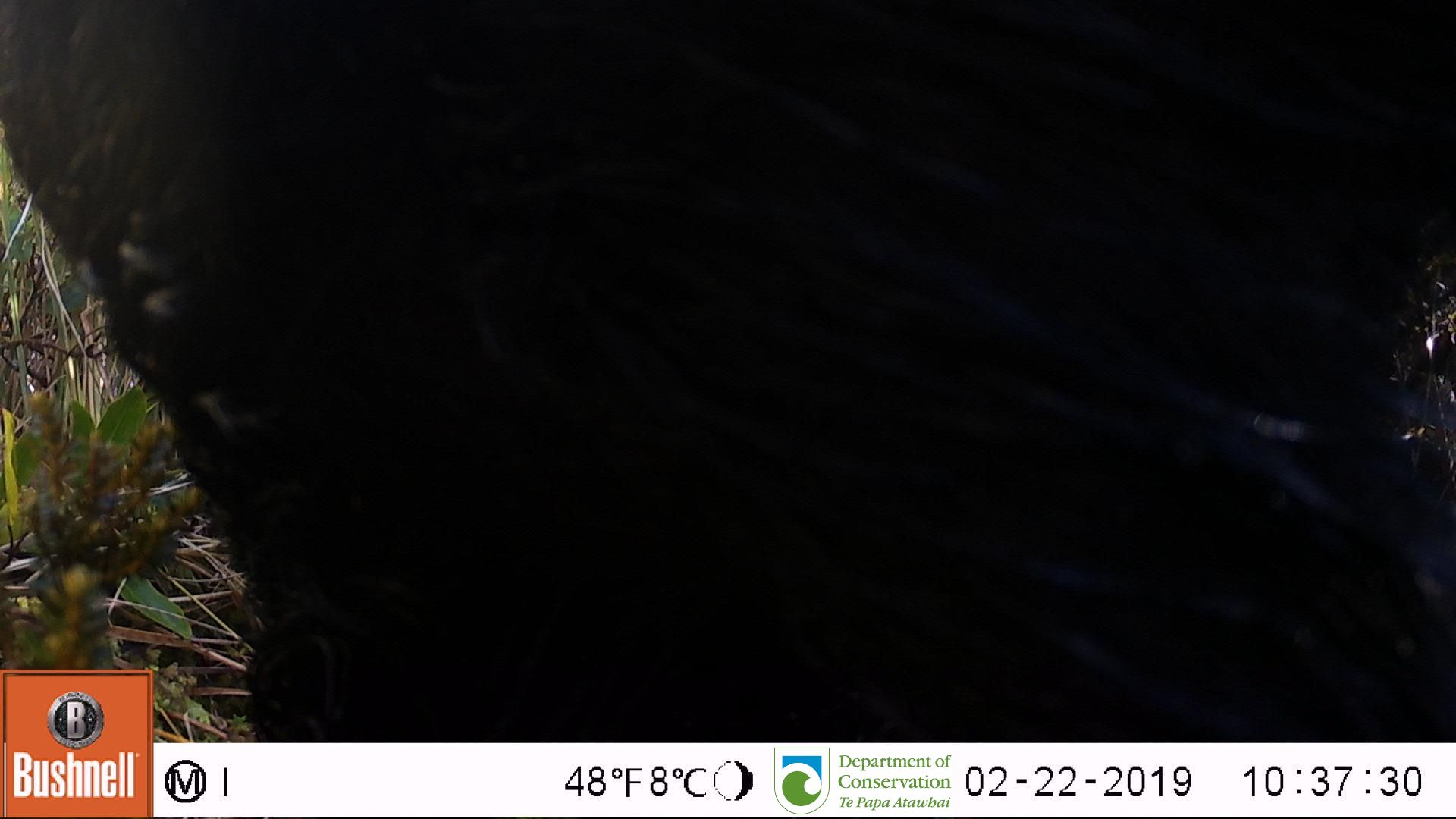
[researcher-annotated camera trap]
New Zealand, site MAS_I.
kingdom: Animalia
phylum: Chordata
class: Mammalia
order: Artiodactyla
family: Suidae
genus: Sus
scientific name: Sus scrofa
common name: pig